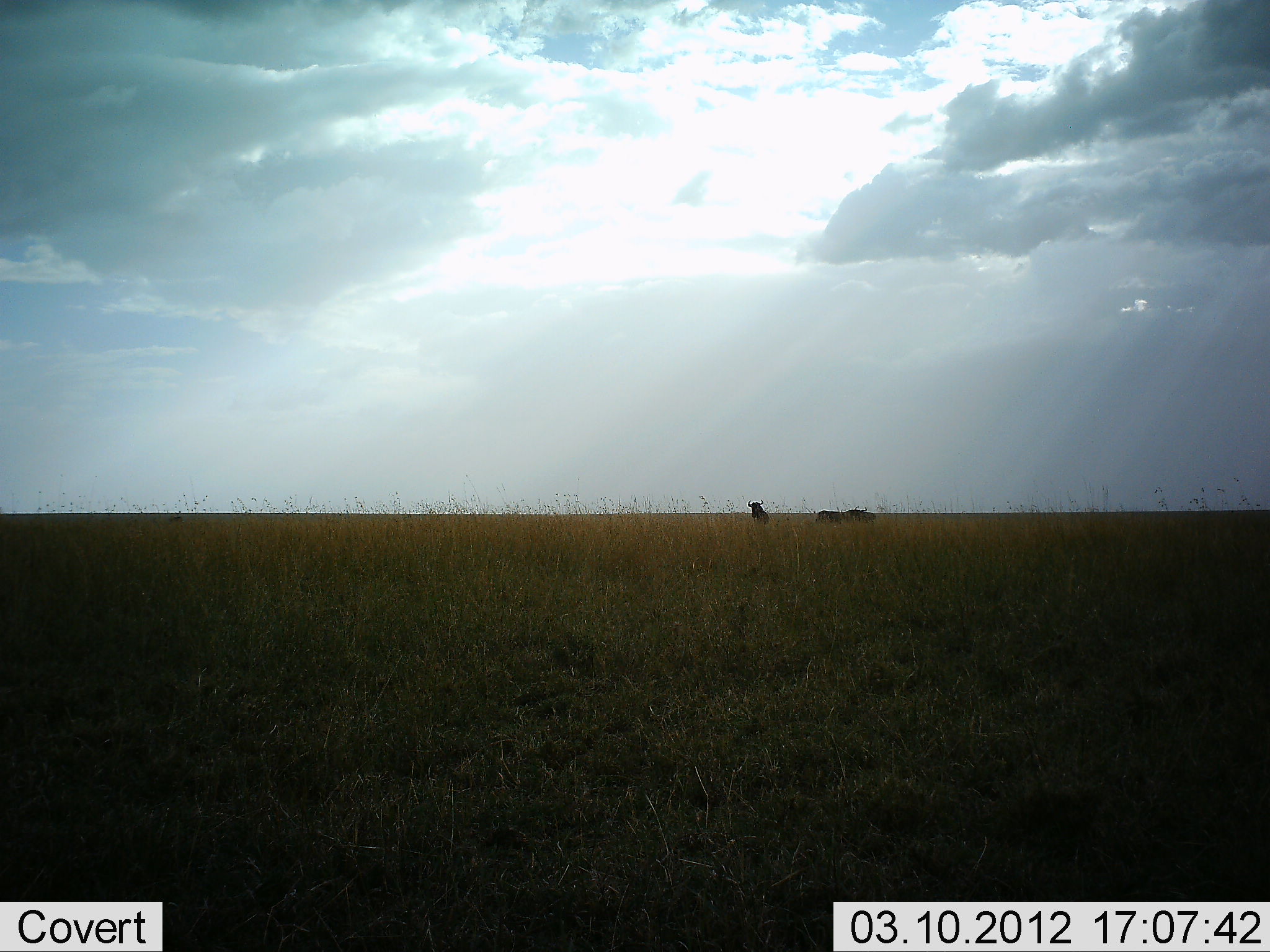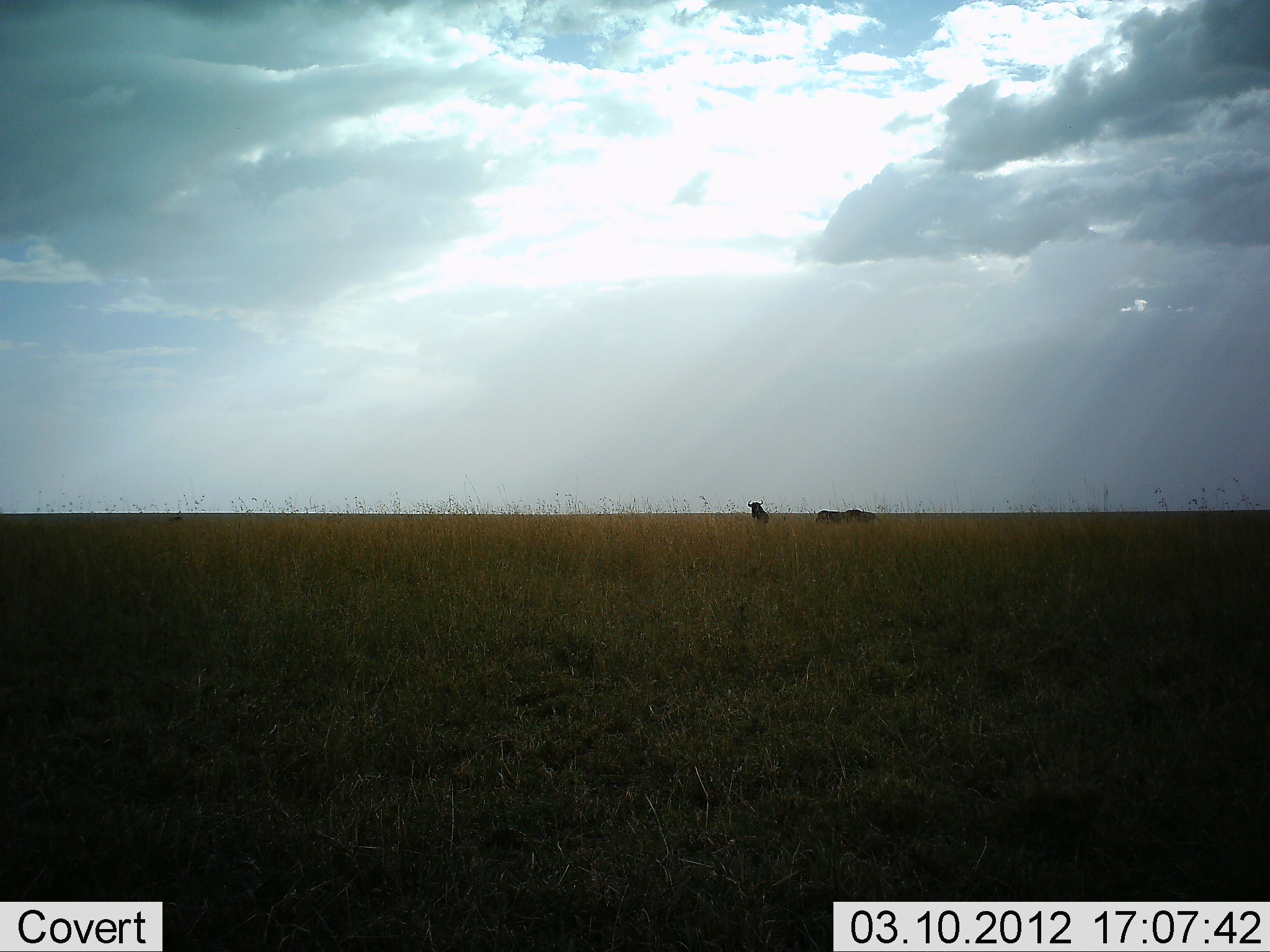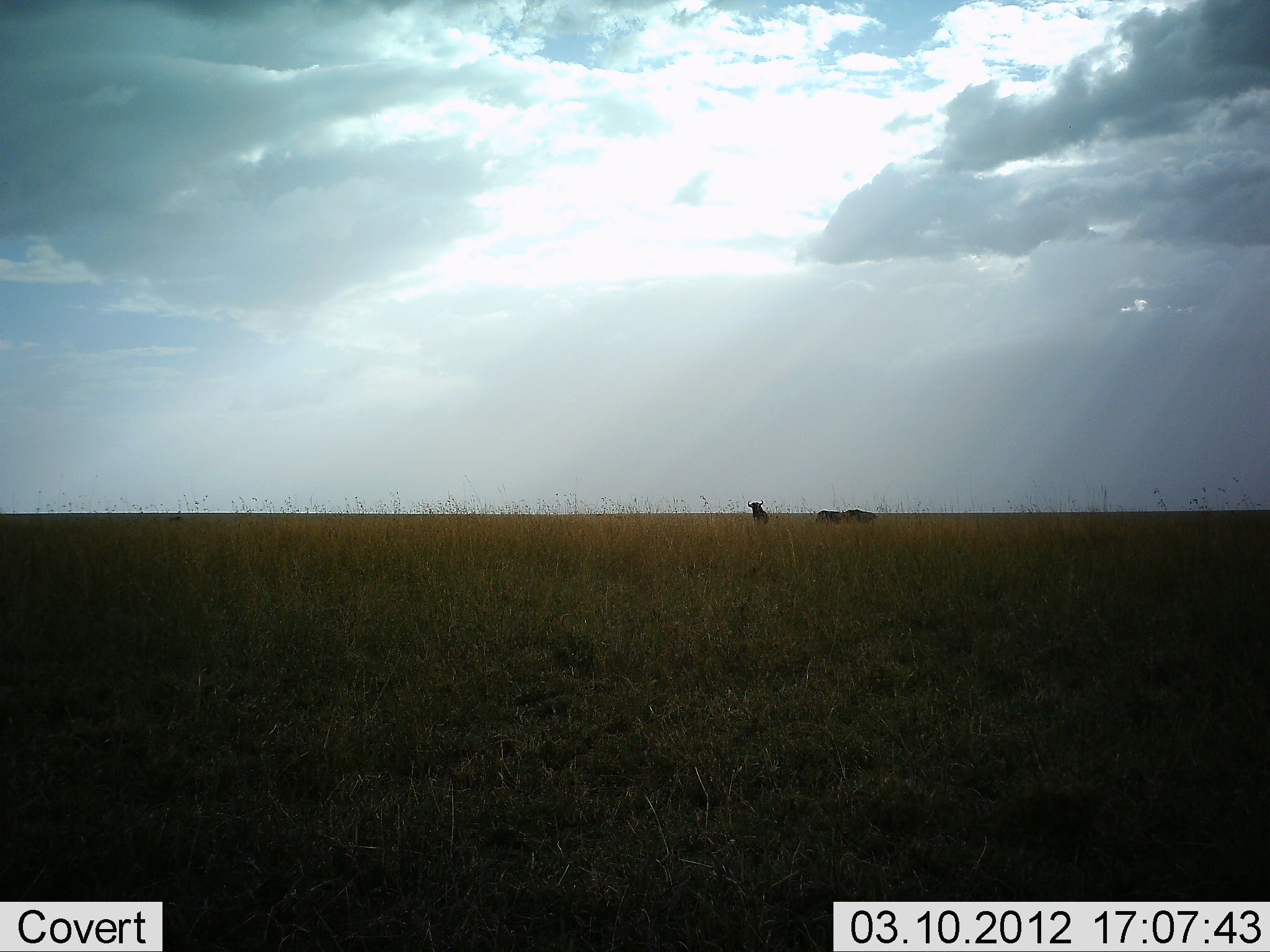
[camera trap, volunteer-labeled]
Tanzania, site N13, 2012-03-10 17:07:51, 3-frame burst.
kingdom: Animalia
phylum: Chordata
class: Mammalia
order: Artiodactyla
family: Bovidae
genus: Connochaetes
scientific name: Connochaetes taurinus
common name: blue wildebeest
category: wildebeest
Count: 3.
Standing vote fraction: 93%.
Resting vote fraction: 0%.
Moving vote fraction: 0%.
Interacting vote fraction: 0%.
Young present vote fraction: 0%.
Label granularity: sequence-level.